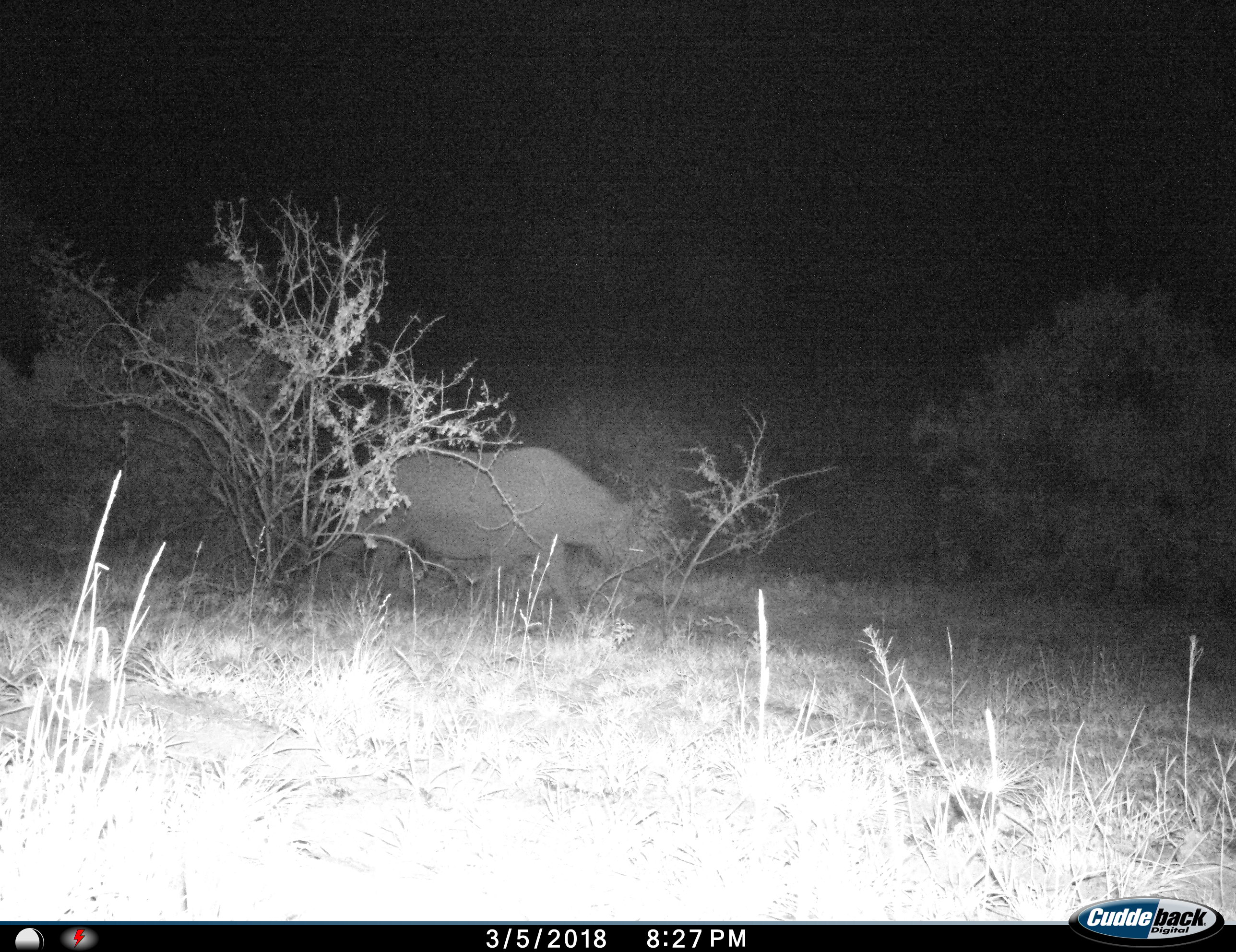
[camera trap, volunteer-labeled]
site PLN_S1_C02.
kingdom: Animalia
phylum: Chordata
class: Mammalia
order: Perissodactyla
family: Rhinocerotidae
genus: Ceratotherium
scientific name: Ceratotherium simum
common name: white rhinoceros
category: rhinoceroswhite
Rhinoceroswhite (white rhinoceros) (Ceratotherium simum), count 1. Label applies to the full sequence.